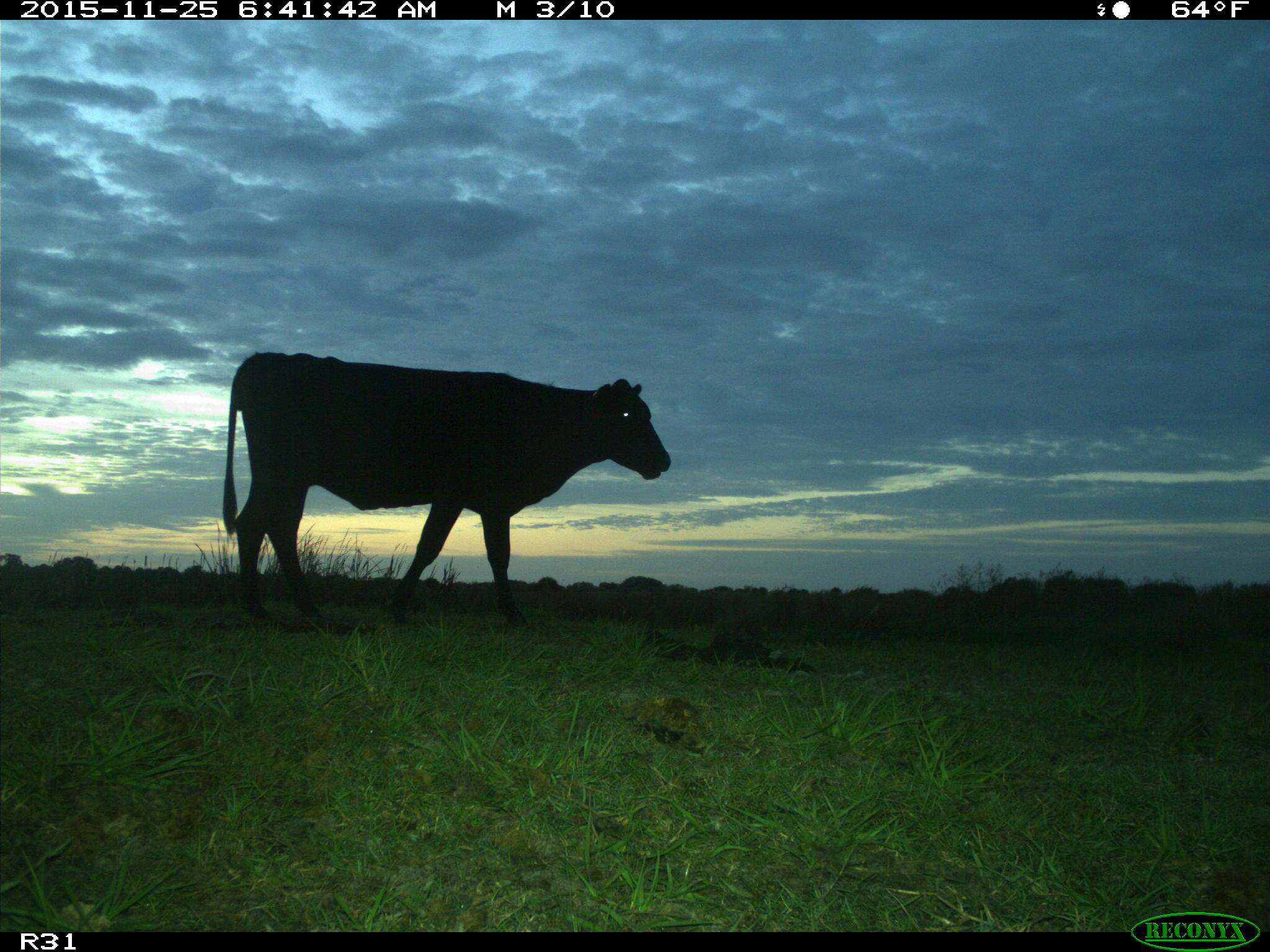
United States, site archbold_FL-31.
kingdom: Animalia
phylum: Chordata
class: Mammalia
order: Artiodactyla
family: Bovidae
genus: Bos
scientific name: Bos taurus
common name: domestic cow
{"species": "Bos taurus (domestic cow)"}